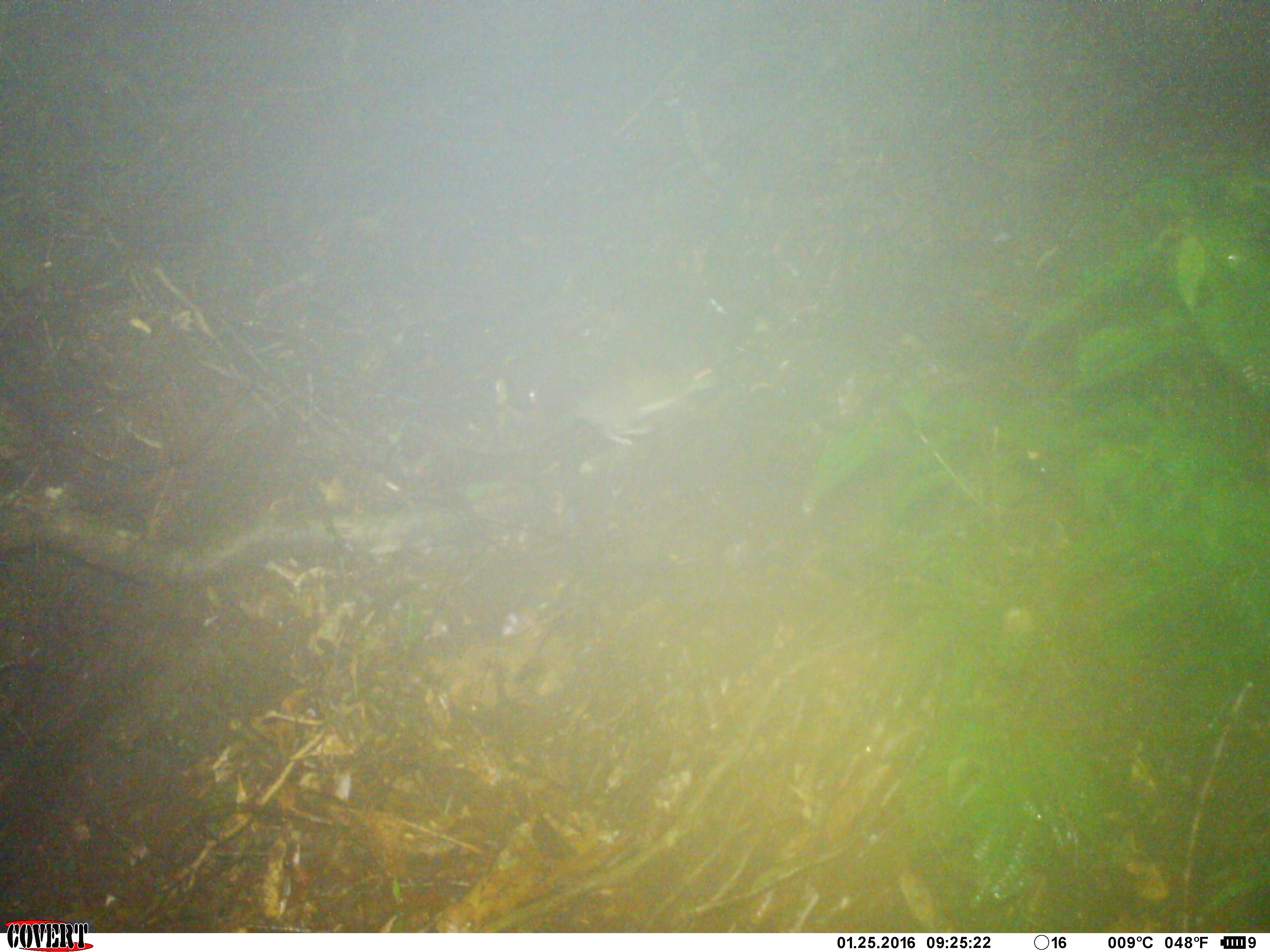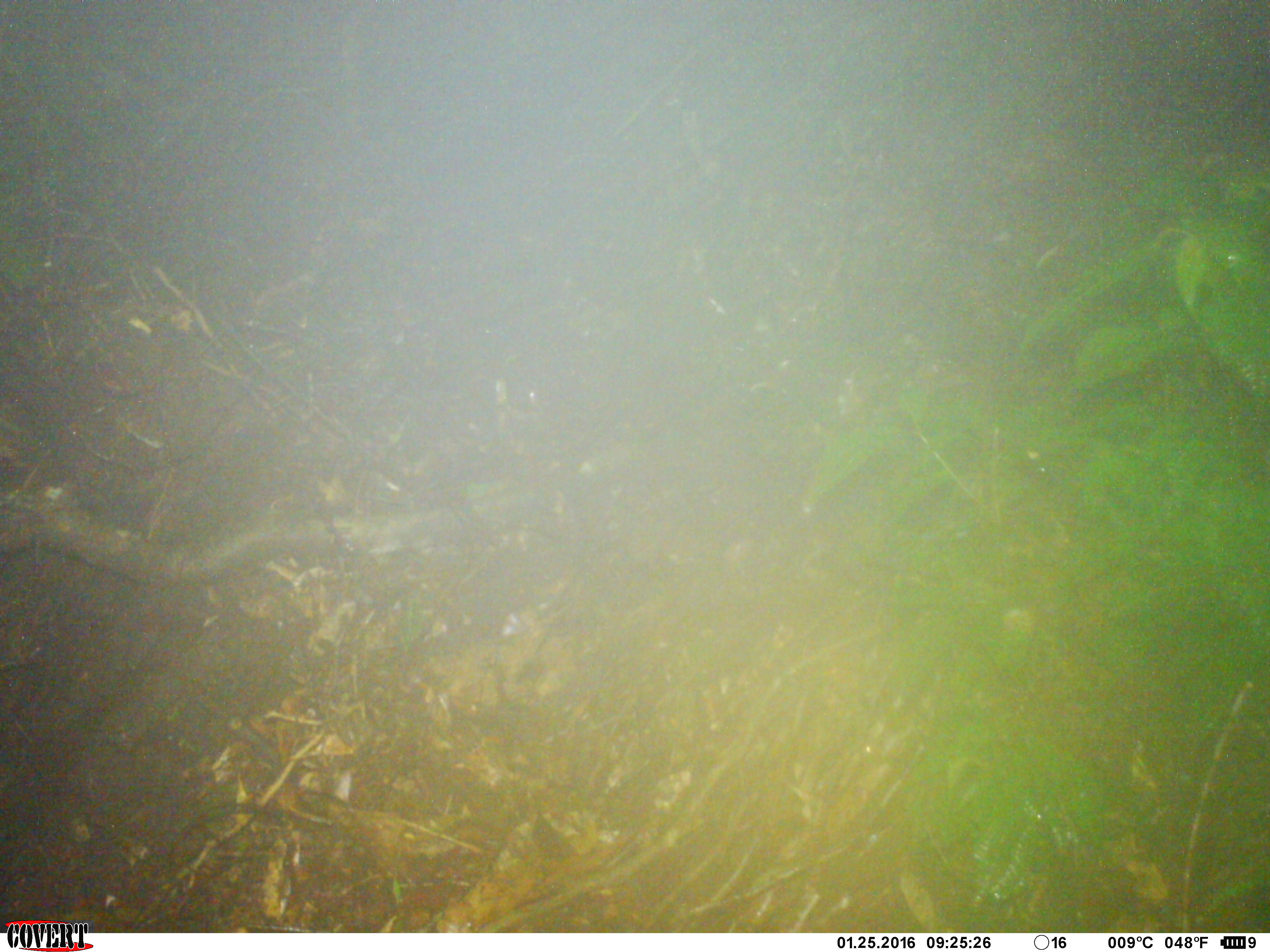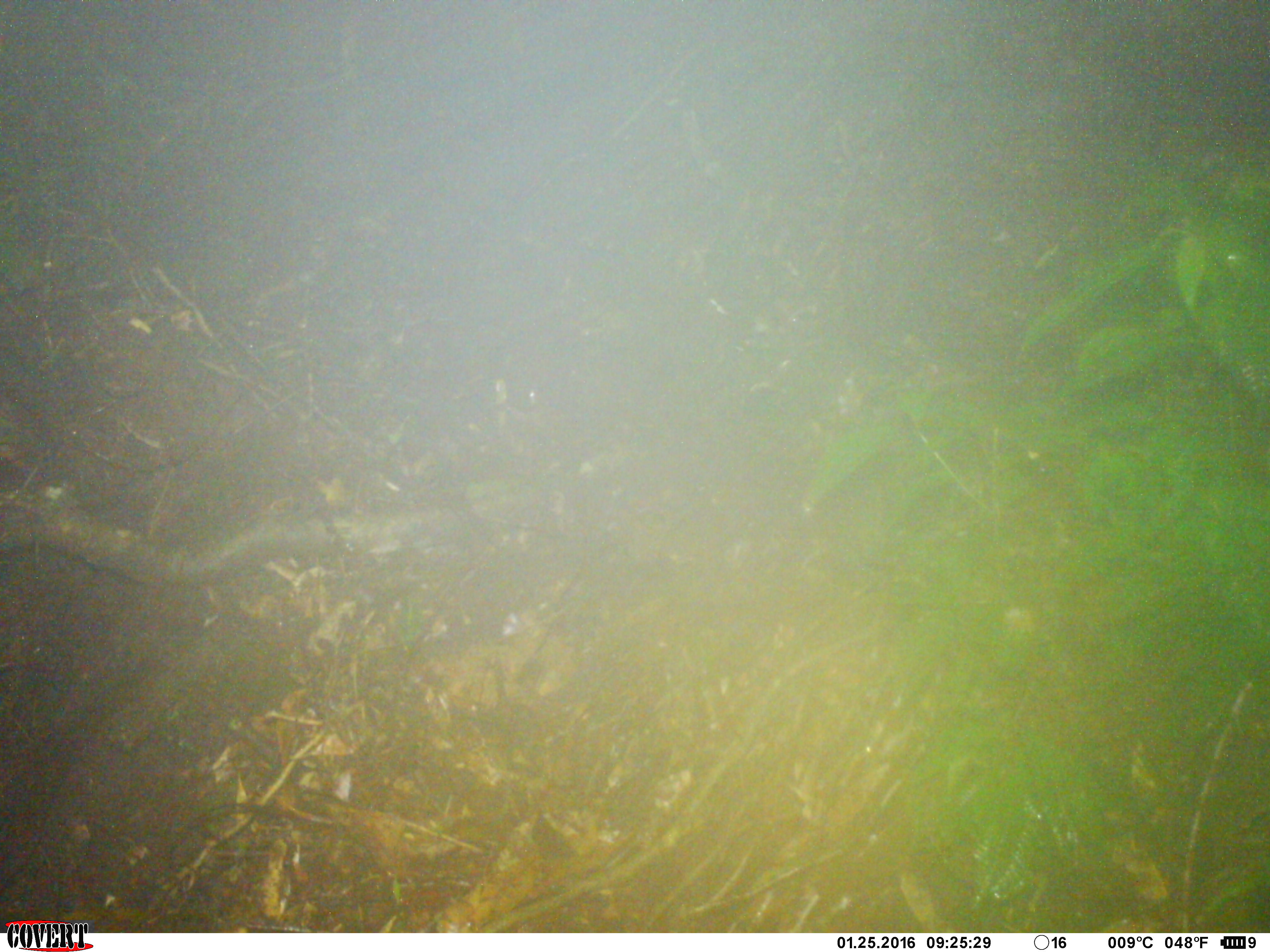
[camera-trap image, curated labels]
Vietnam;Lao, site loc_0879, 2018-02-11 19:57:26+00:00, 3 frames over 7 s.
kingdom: Animalia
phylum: Chordata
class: Mammalia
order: Rodentia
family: Muridae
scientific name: Muridae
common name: old-world mice and rats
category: unidentified murid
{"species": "unidentified murid (old-world mice and rats) (Muridae)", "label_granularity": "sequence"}